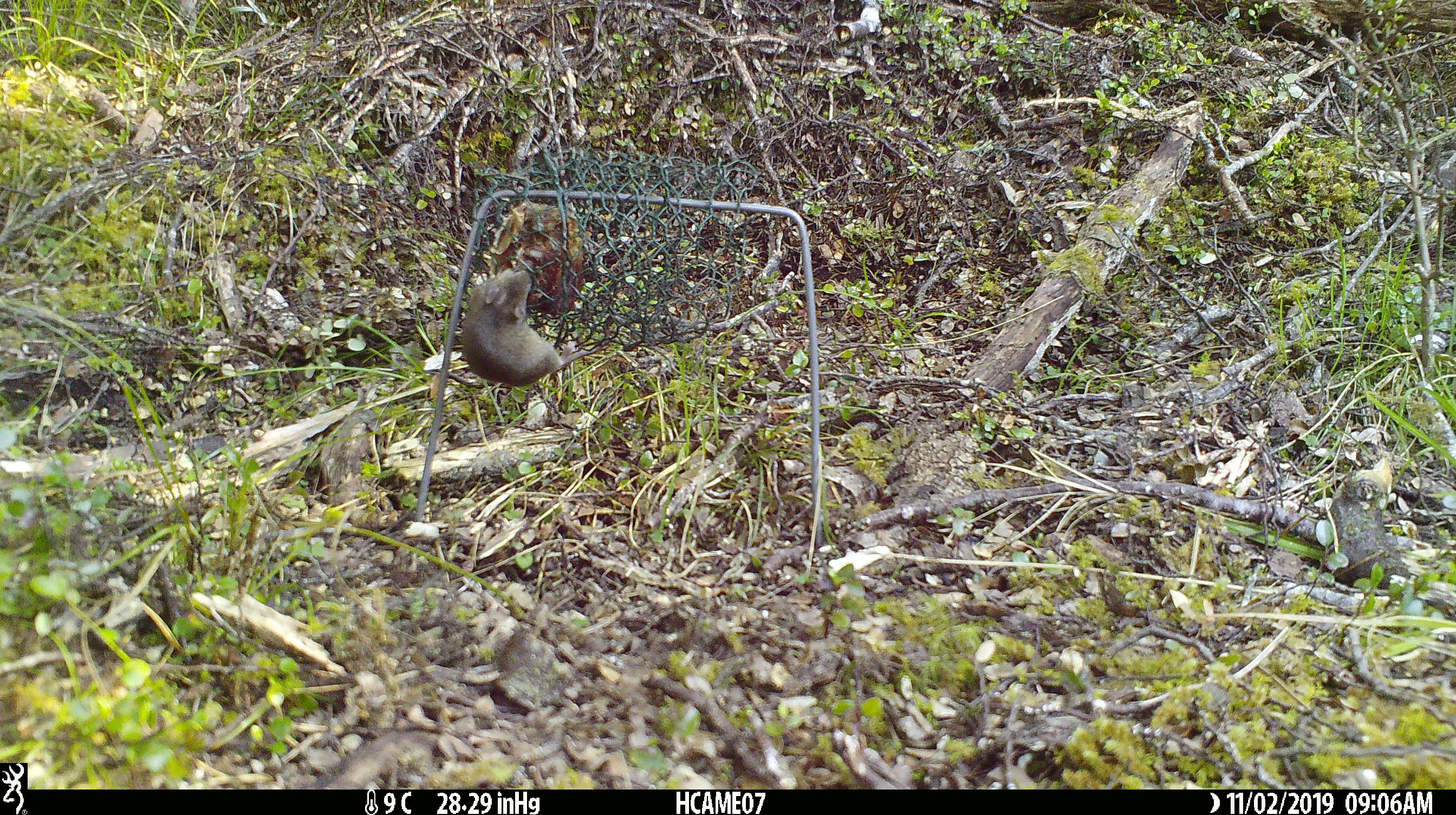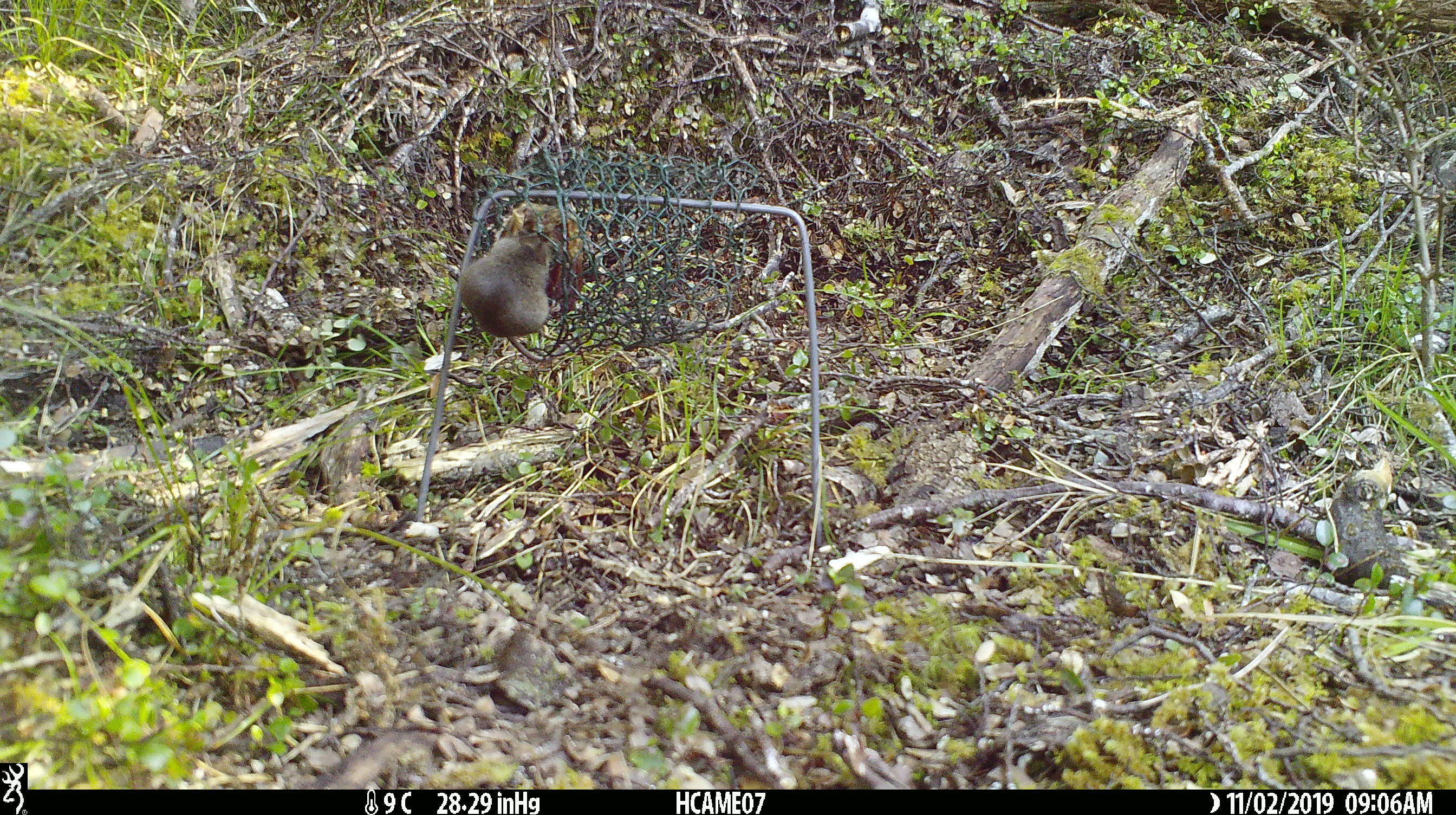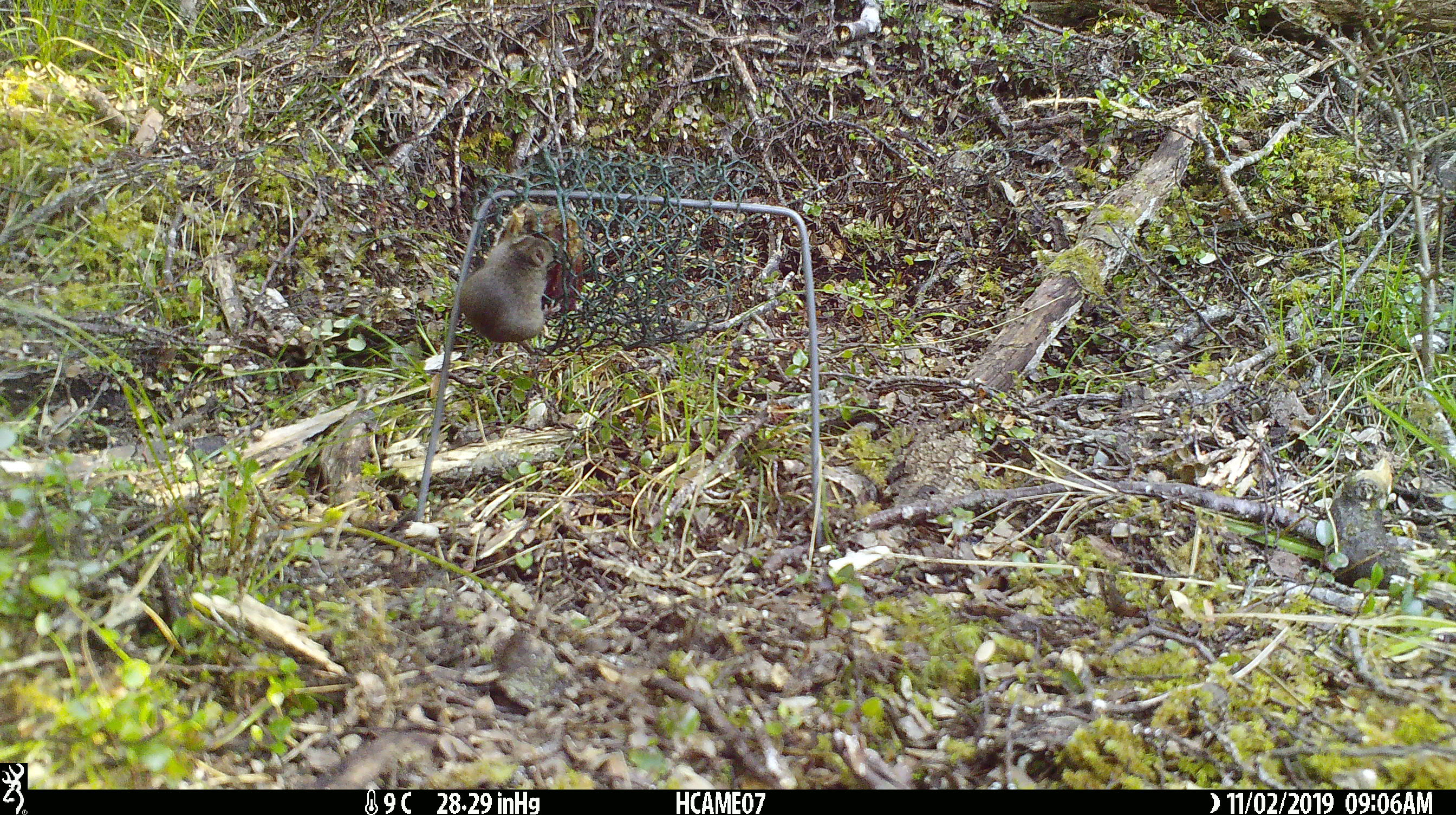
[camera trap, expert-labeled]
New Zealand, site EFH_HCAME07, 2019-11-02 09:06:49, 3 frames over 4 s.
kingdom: Animalia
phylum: Chordata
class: Mammalia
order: Rodentia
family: Muridae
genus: Mus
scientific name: Mus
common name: mouse